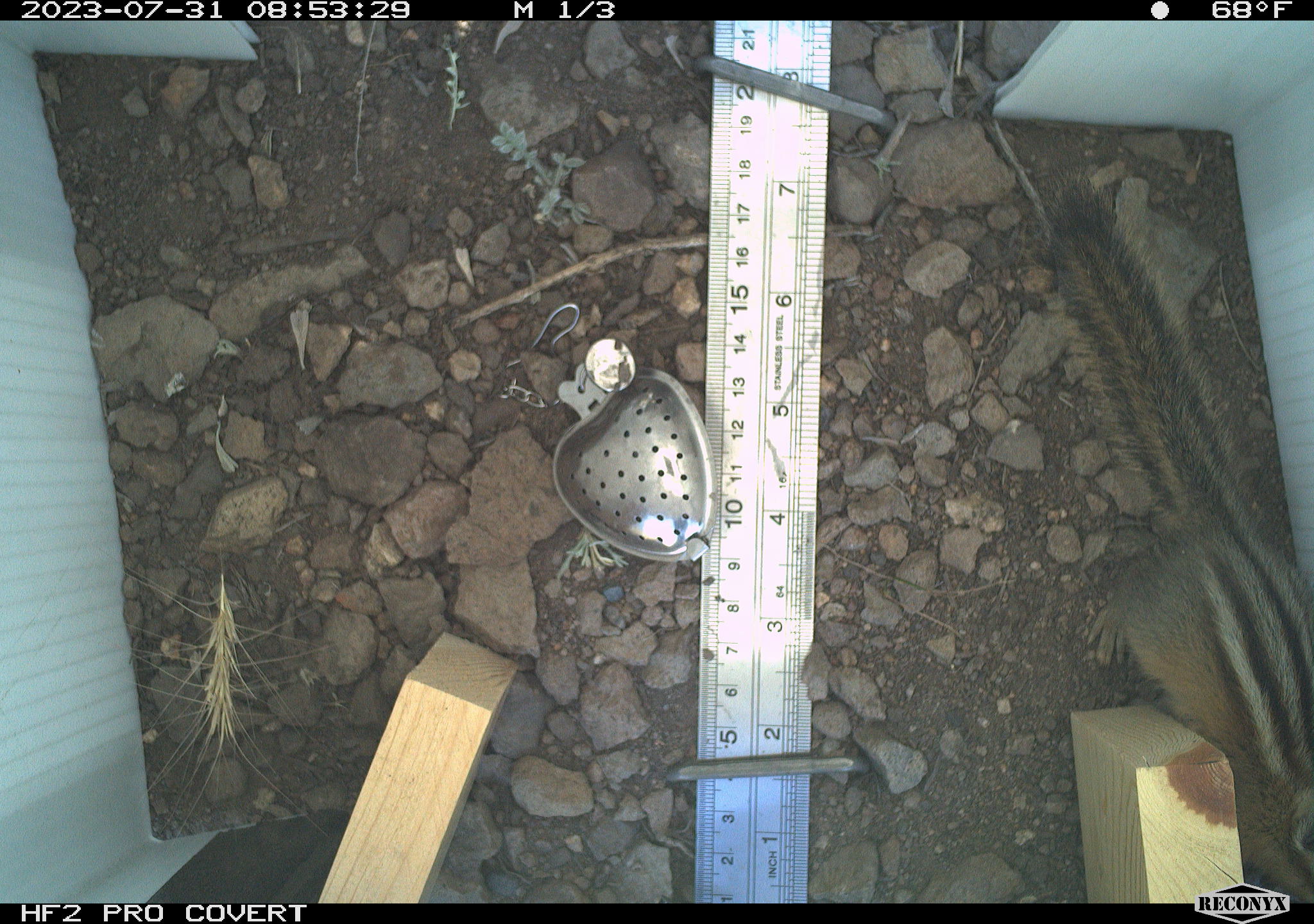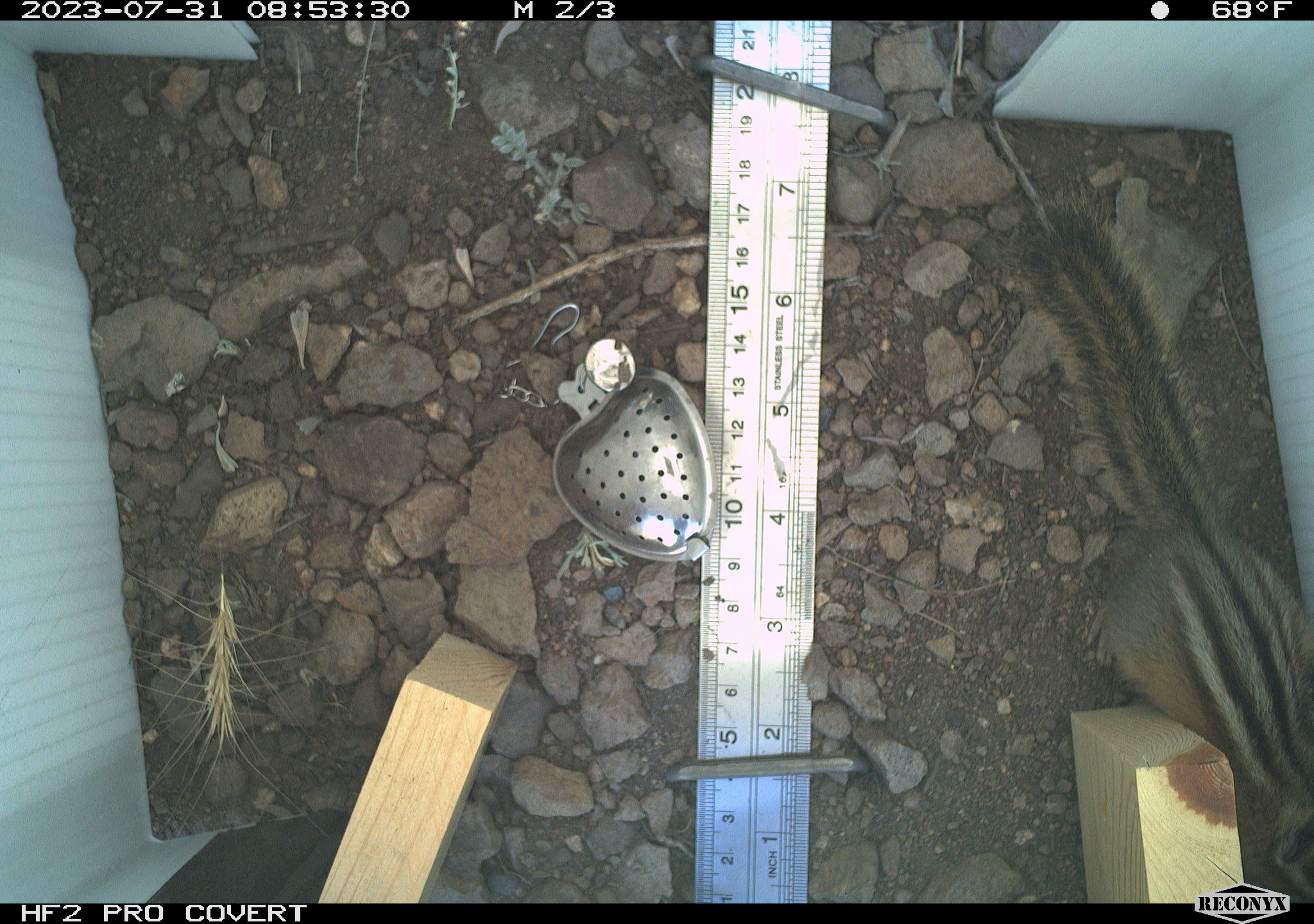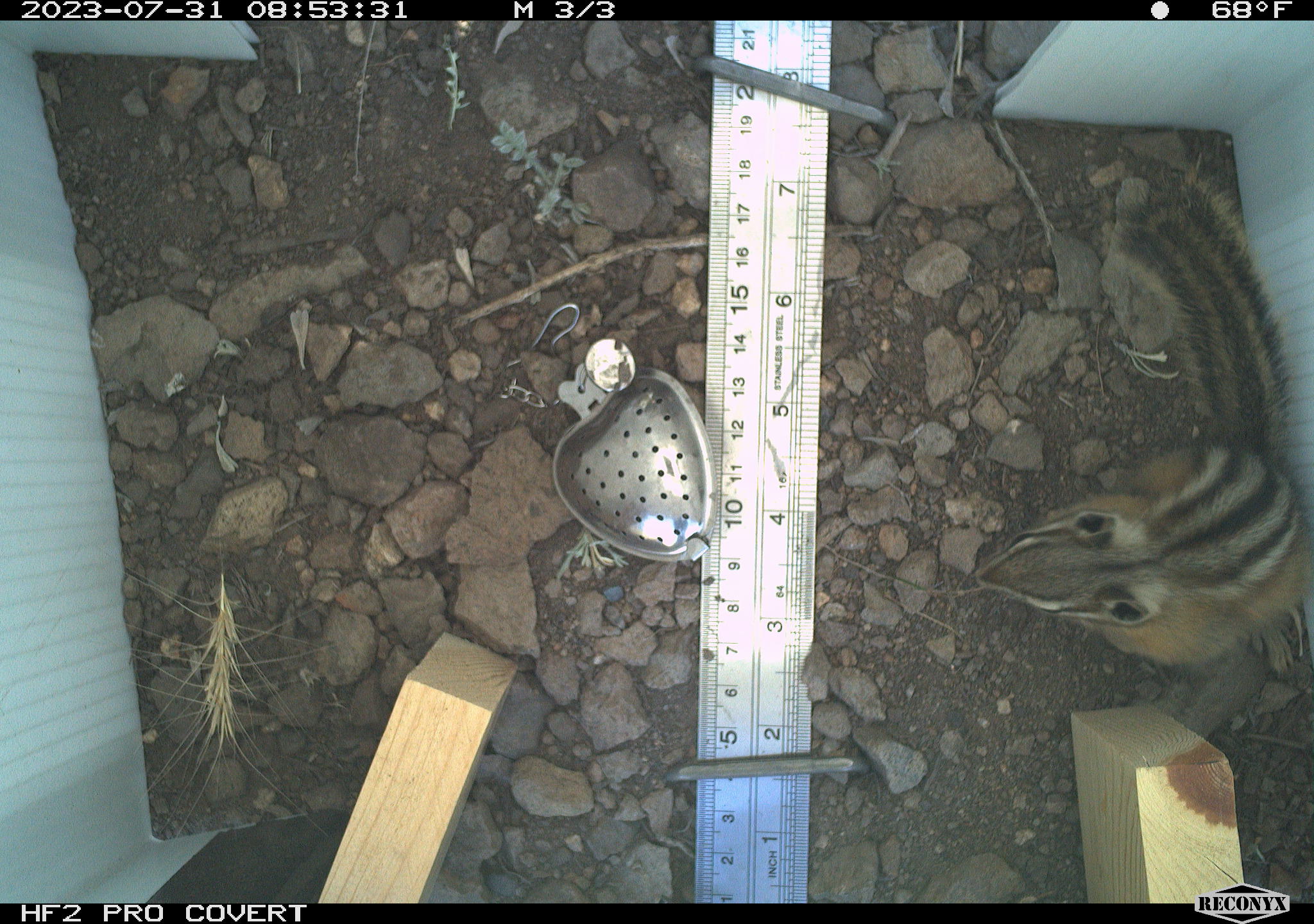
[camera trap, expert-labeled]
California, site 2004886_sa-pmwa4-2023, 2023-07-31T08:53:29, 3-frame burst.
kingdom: Animalia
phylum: Chordata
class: Mammalia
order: Rodentia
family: Sciuridae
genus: Neotamias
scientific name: Neotamias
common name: western chipmunks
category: neotamias species